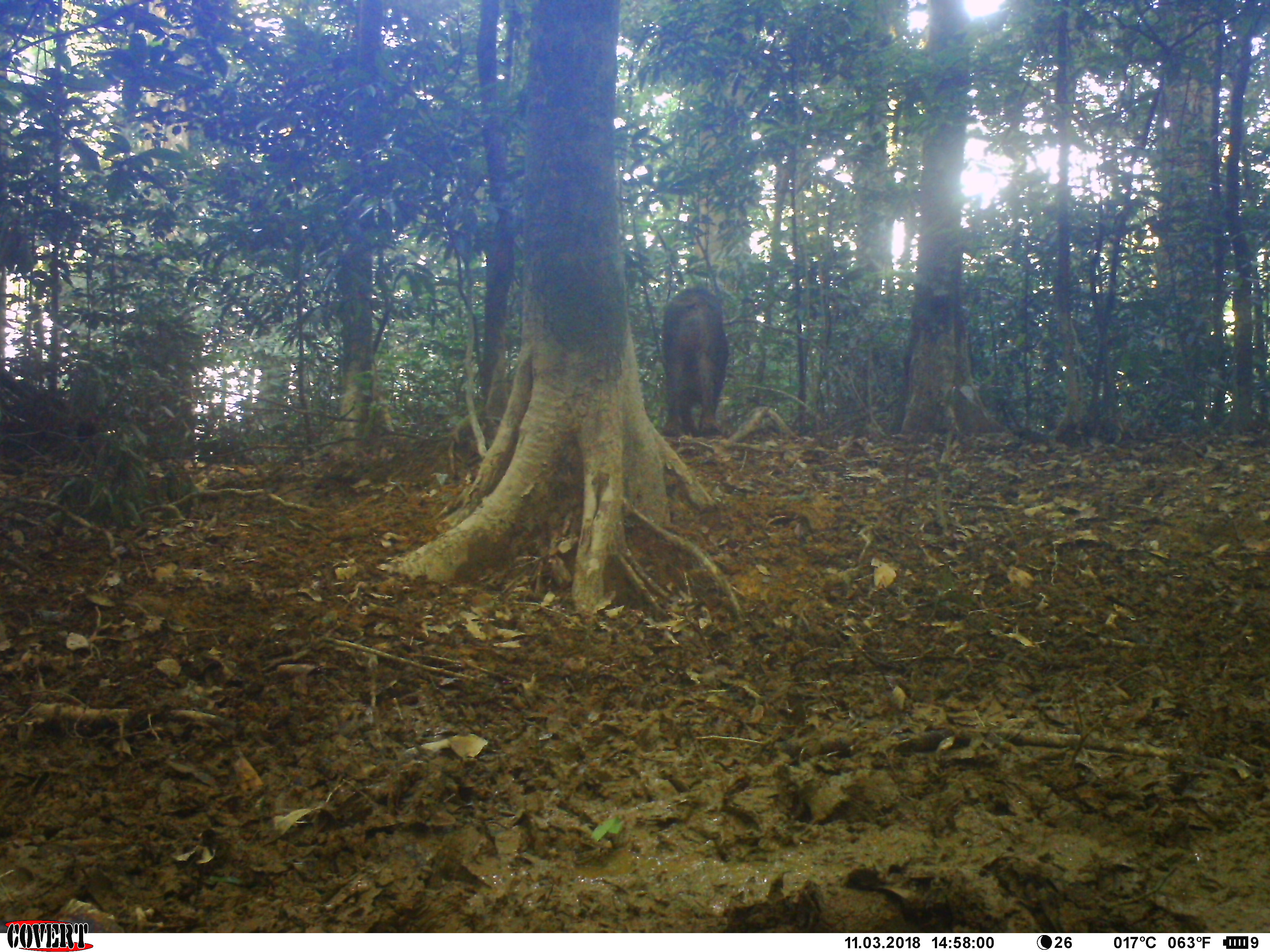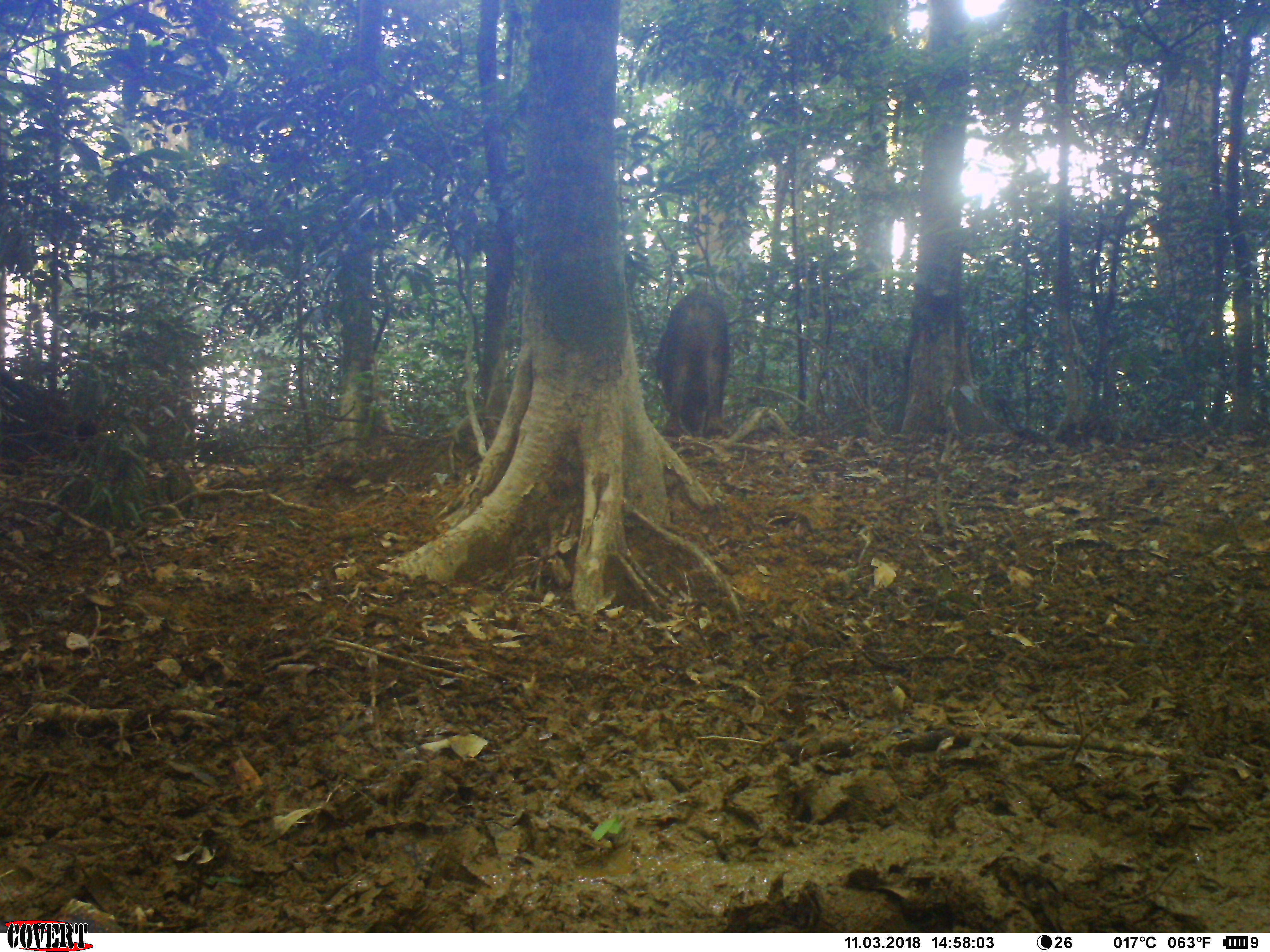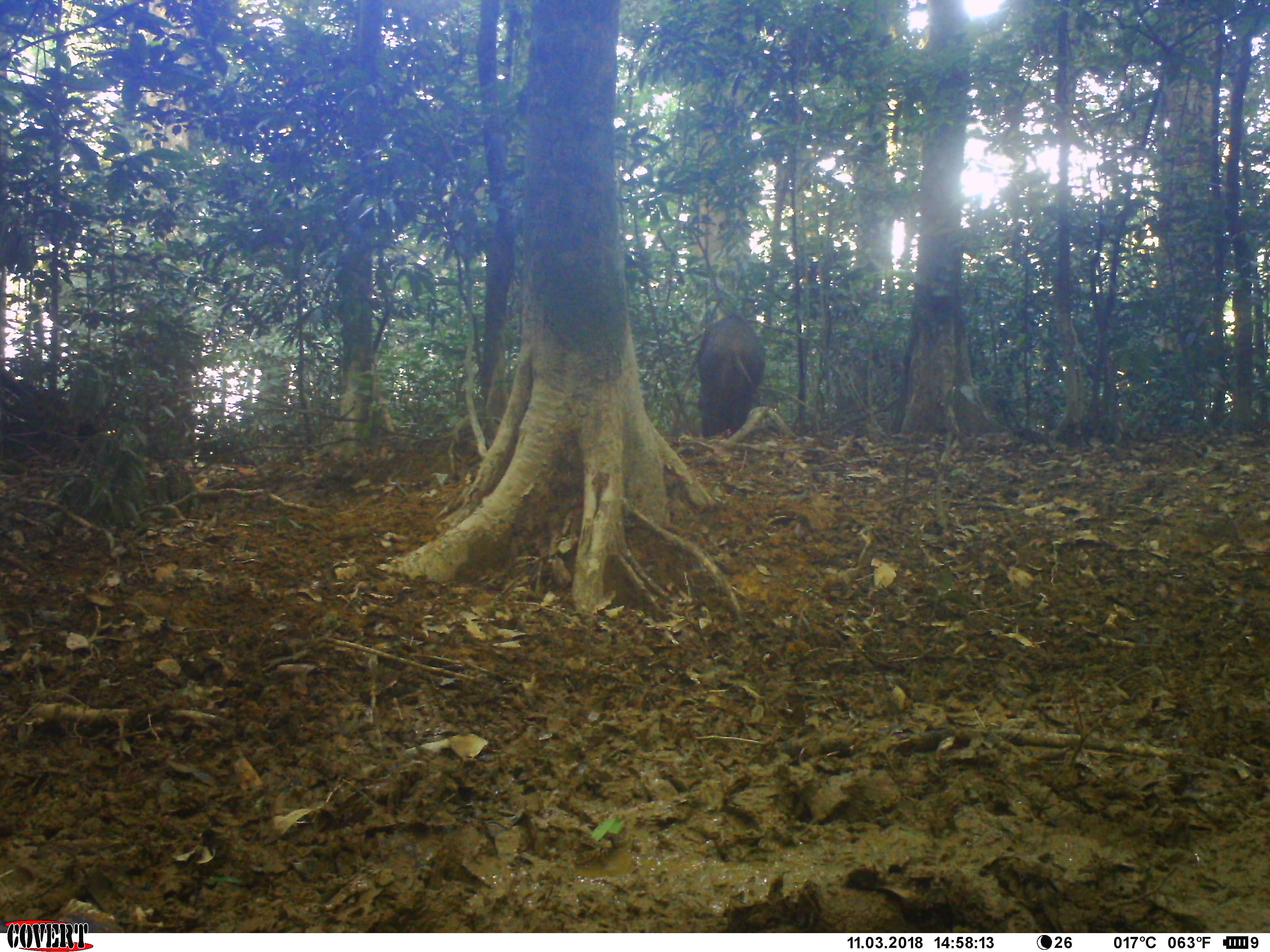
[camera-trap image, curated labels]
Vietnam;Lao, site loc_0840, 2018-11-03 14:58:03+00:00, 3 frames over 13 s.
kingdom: Animalia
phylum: Chordata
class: Mammalia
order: Artiodactyla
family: Suidae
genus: Sus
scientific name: Sus scrofa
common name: eurasian wild pig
Eurasian wild pig (Sus scrofa). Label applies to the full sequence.